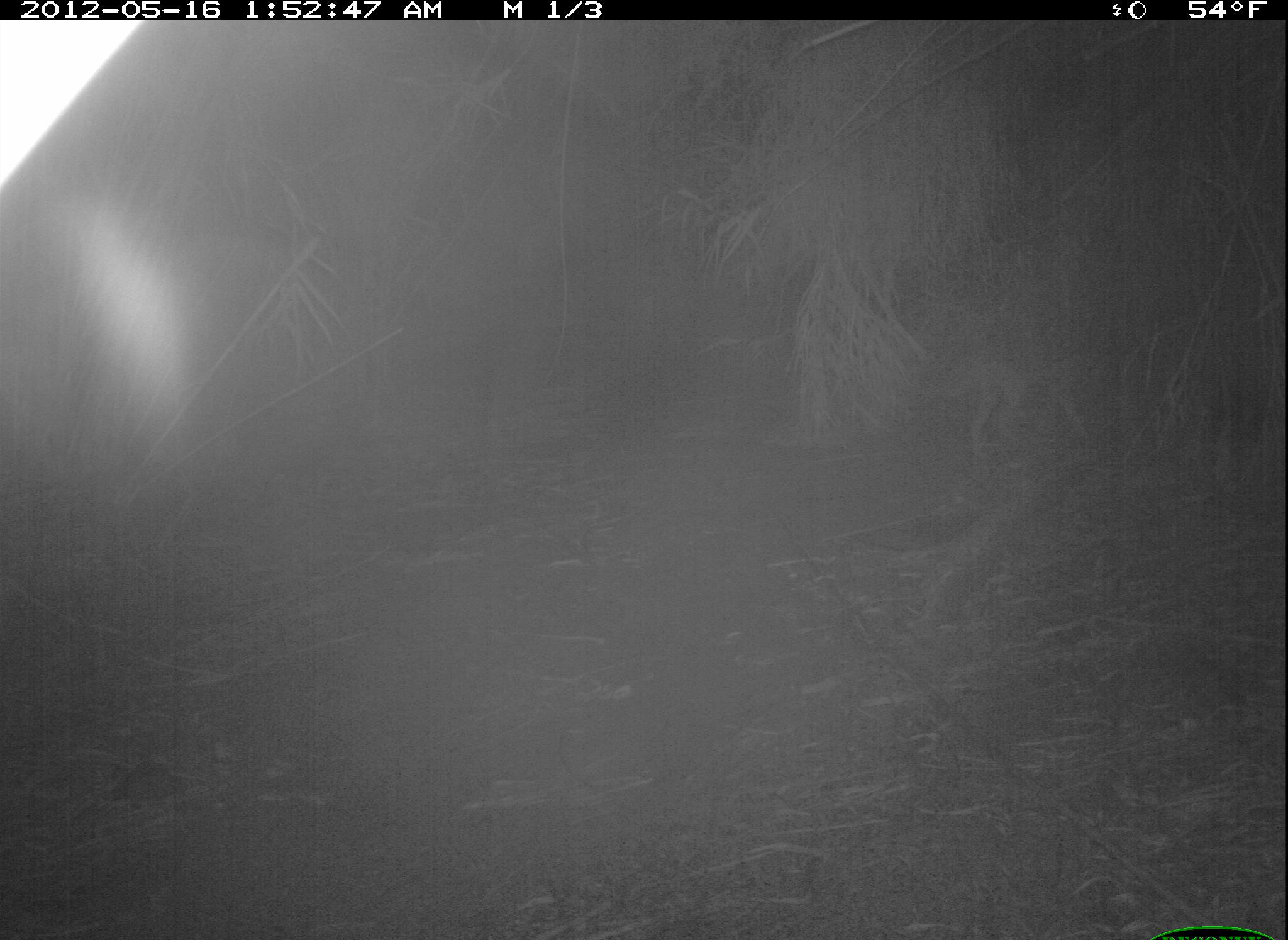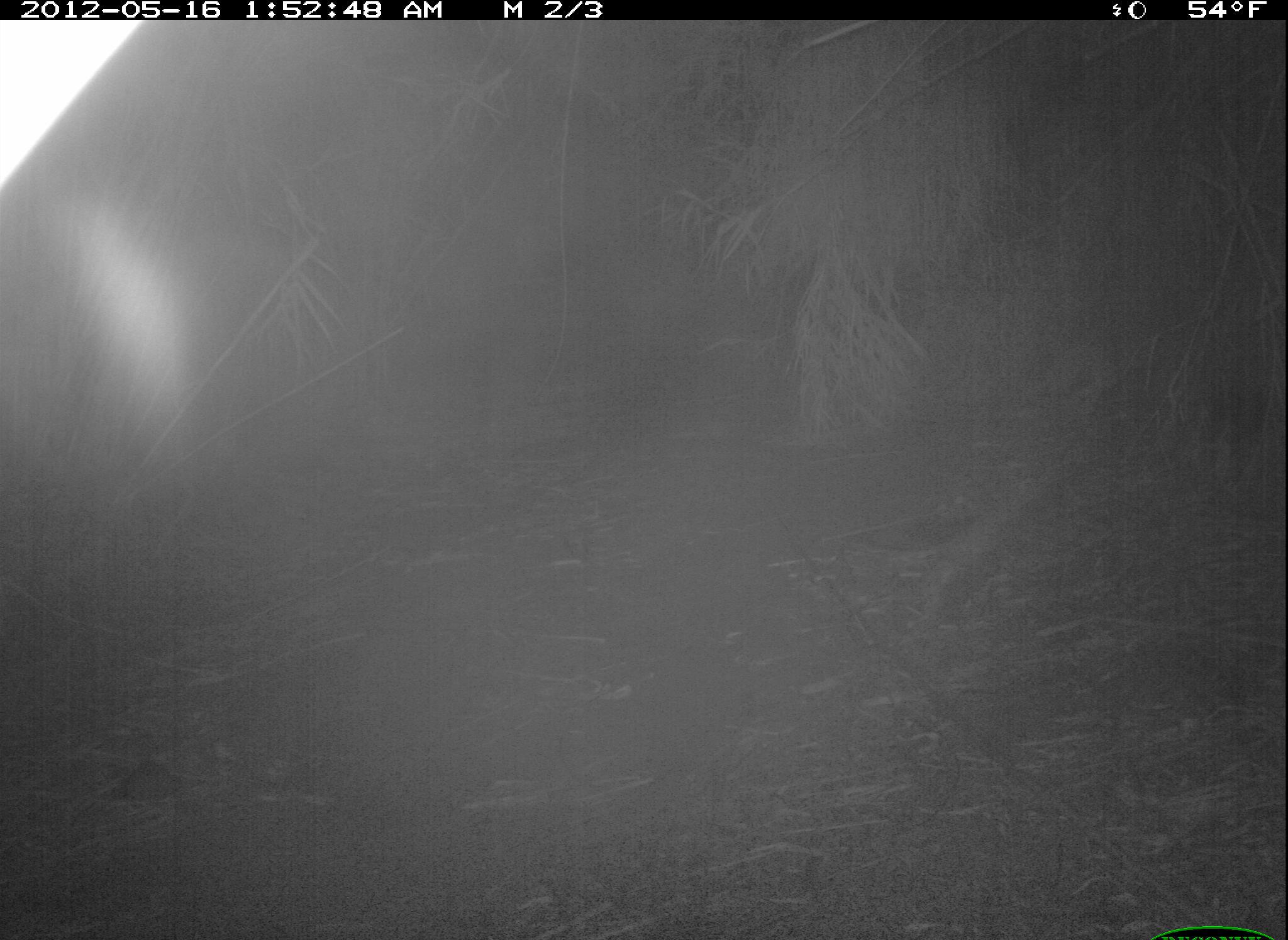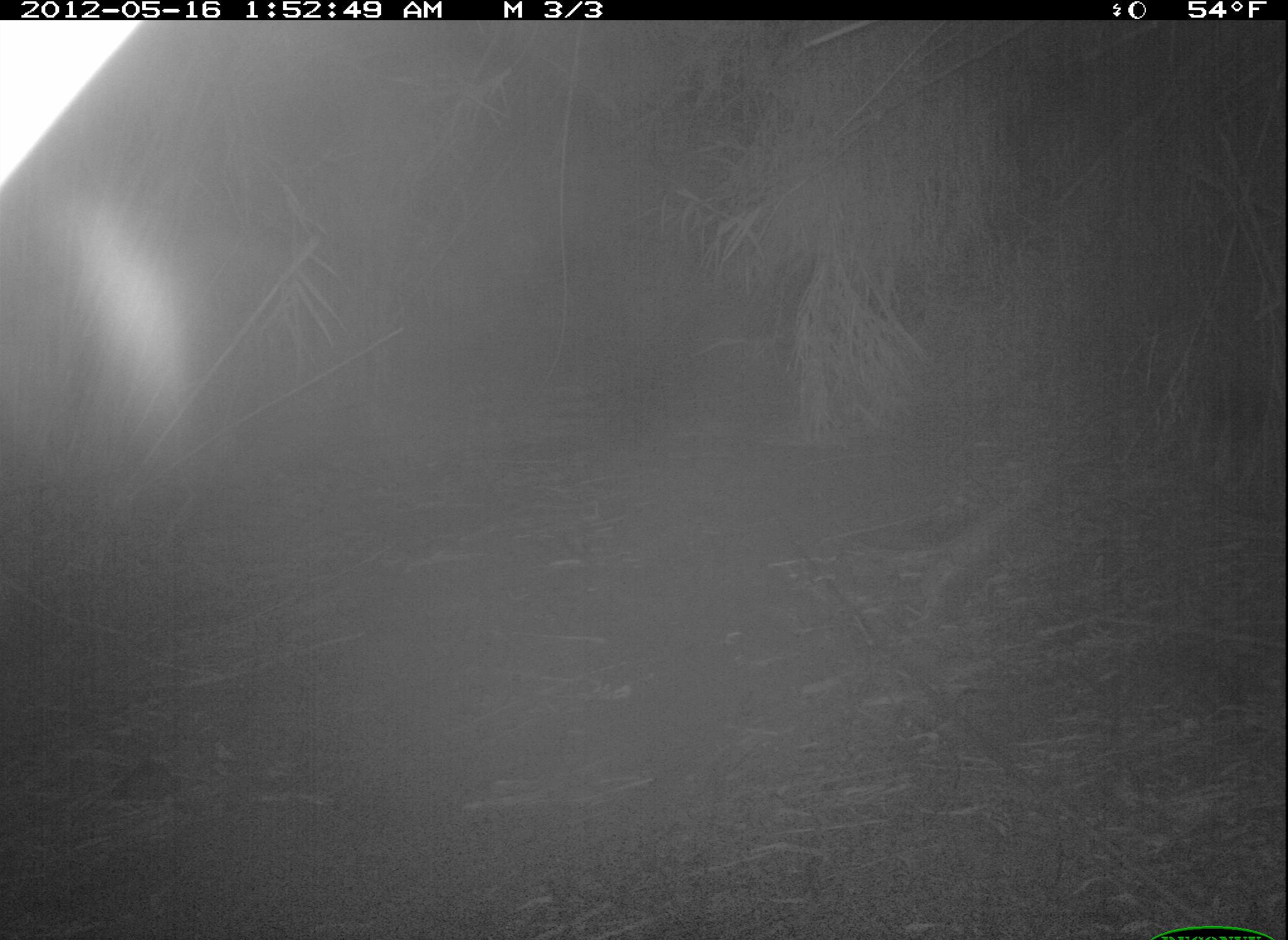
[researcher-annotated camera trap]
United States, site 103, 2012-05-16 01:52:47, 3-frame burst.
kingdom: Animalia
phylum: Chordata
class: Mammalia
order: Carnivora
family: Canidae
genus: Canis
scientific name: Canis latrans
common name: coyote